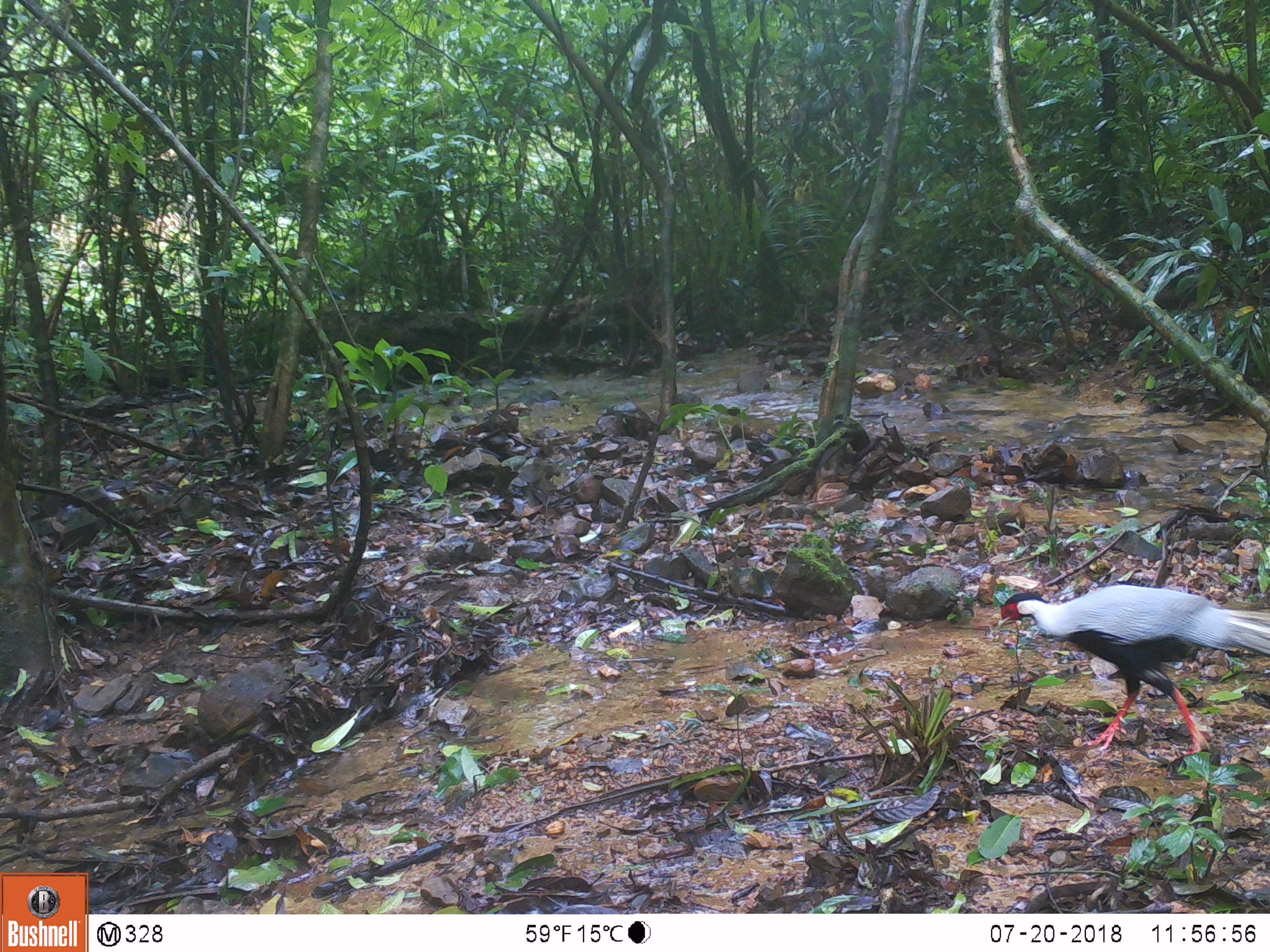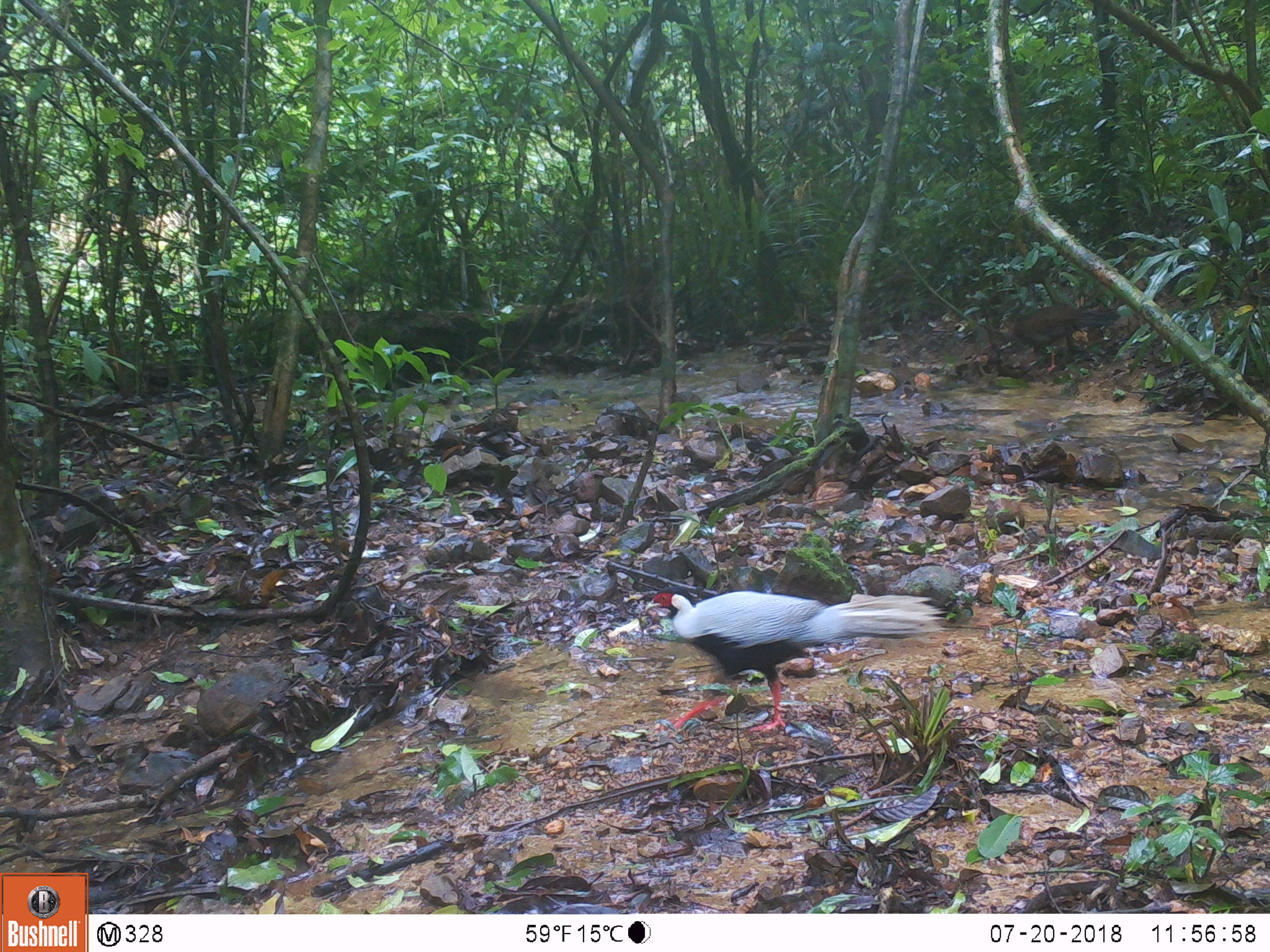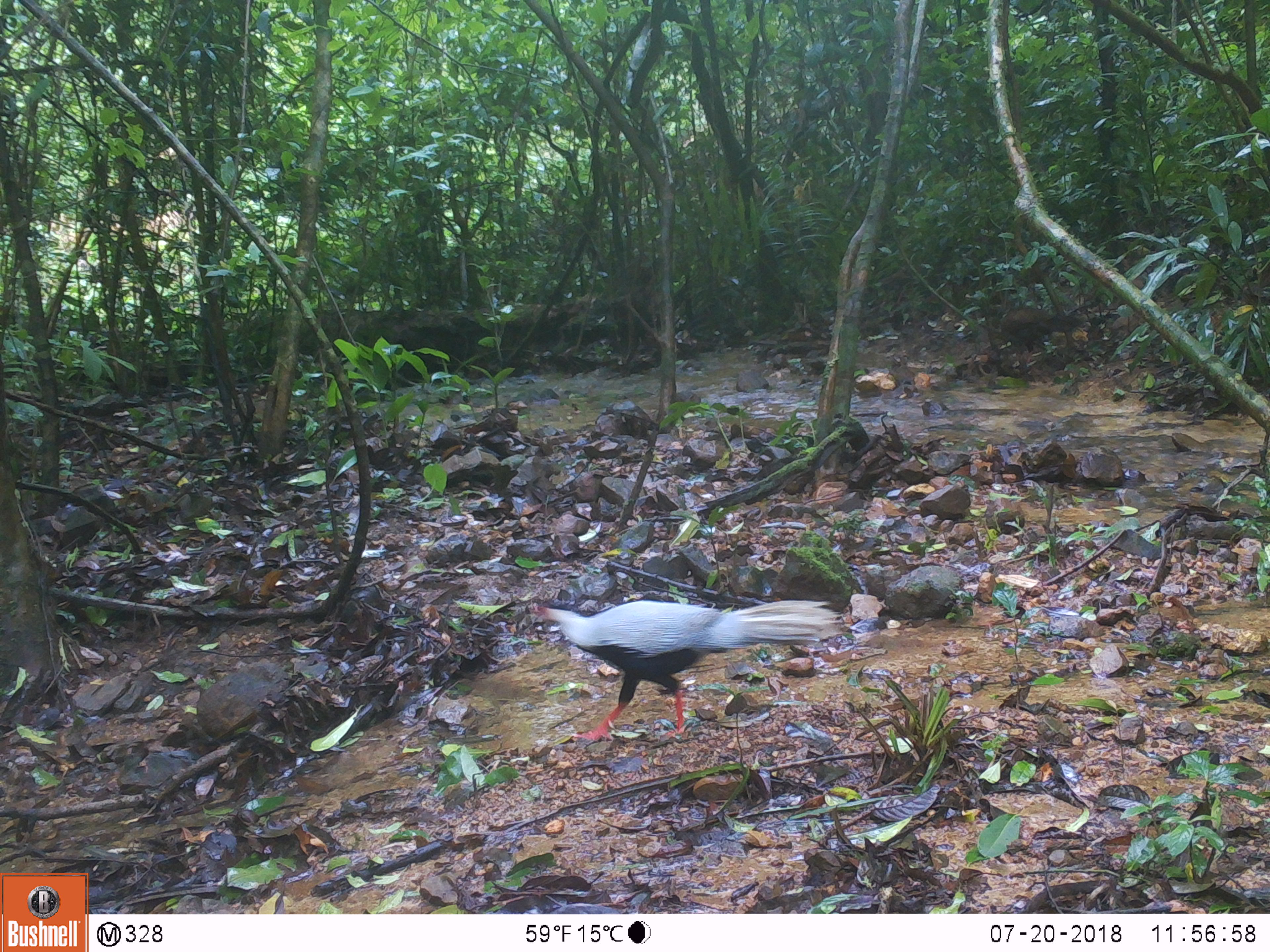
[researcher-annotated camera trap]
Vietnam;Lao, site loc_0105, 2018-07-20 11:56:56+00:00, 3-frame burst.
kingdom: Animalia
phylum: Chordata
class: Aves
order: Galliformes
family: Phasianidae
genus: Lophura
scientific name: Lophura nycthemera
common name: silver pheasant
Silver pheasant (Lophura nycthemera). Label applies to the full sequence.